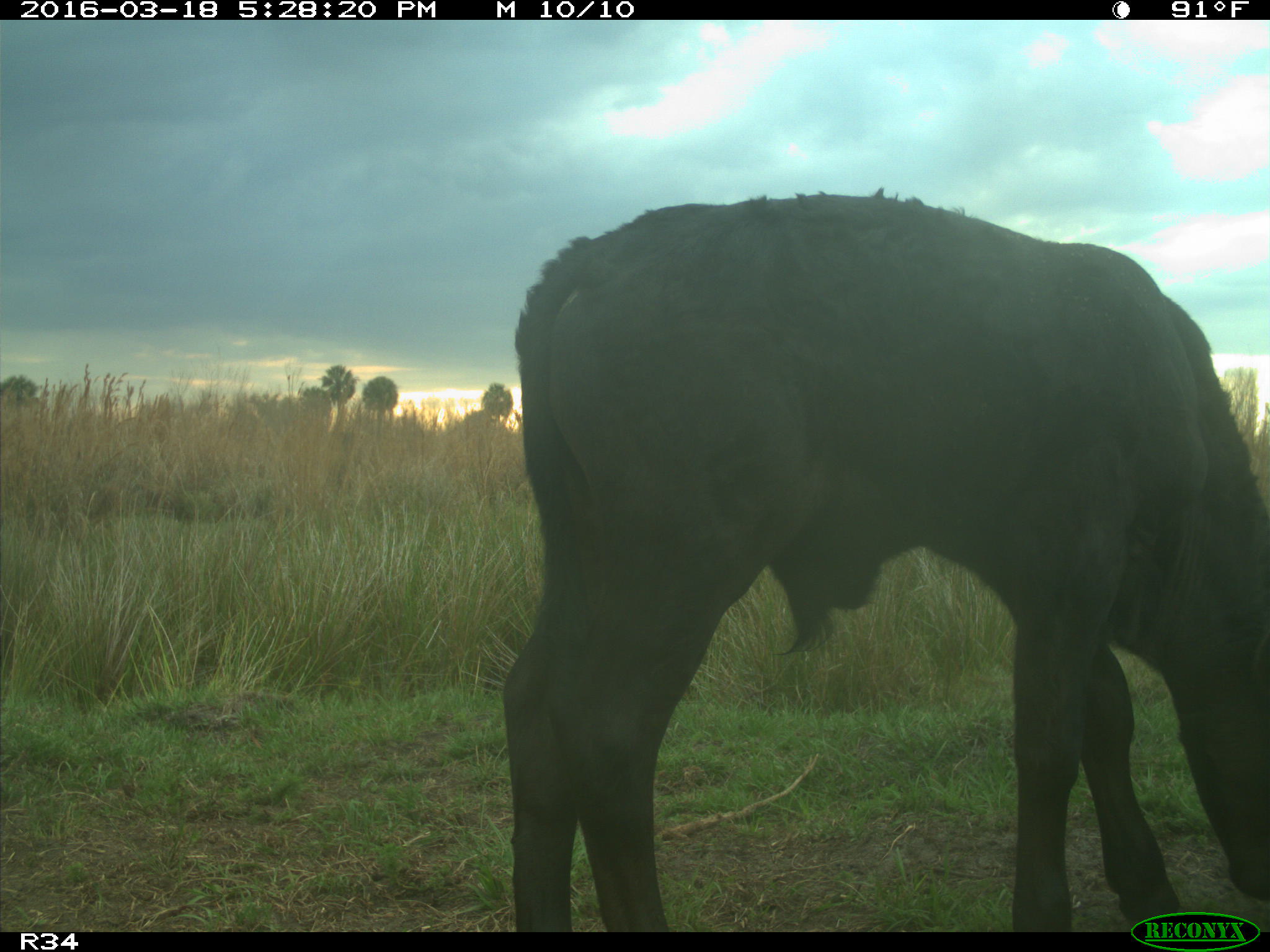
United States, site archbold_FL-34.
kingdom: Animalia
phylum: Chordata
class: Mammalia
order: Artiodactyla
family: Bovidae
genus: Bos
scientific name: Bos taurus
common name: domestic cow